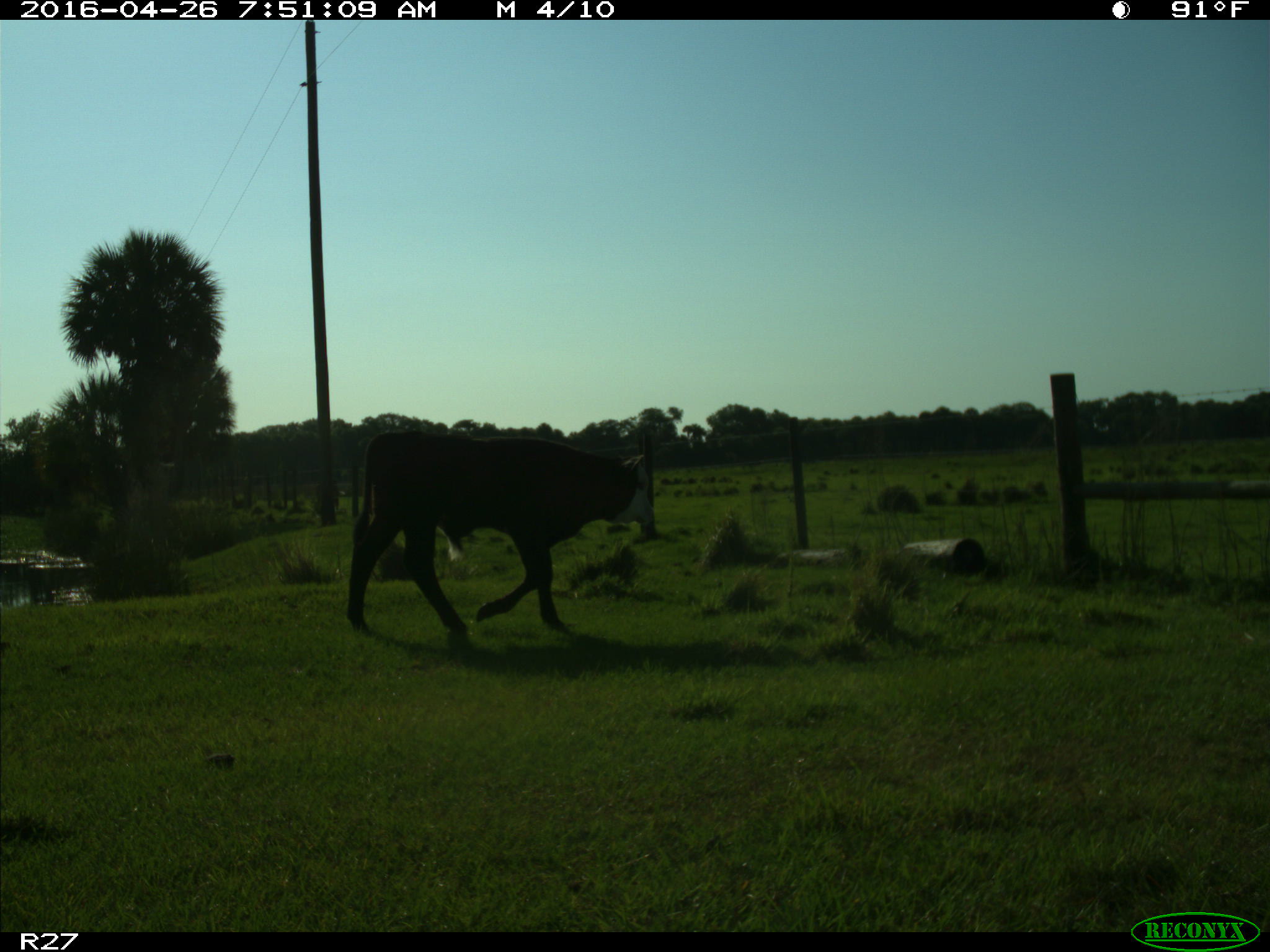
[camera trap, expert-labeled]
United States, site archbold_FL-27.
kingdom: Animalia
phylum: Chordata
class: Mammalia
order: Artiodactyla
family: Bovidae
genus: Bos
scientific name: Bos taurus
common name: domestic cow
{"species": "Bos taurus (domestic cow)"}